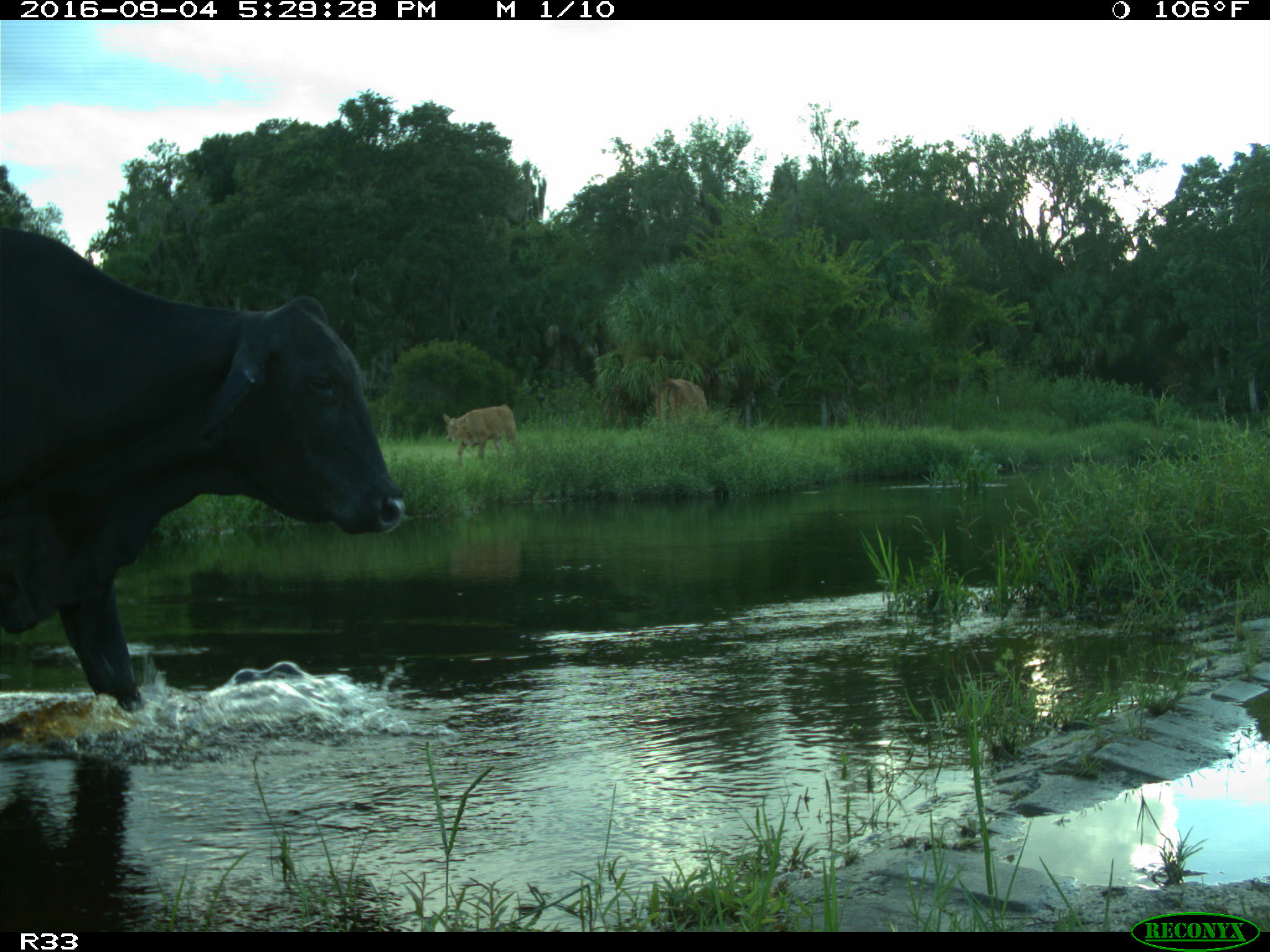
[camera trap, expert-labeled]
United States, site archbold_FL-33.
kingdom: Animalia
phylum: Chordata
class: Mammalia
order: Artiodactyla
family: Bovidae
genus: Bos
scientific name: Bos taurus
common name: domestic cow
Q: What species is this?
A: Bos taurus (domestic cow).